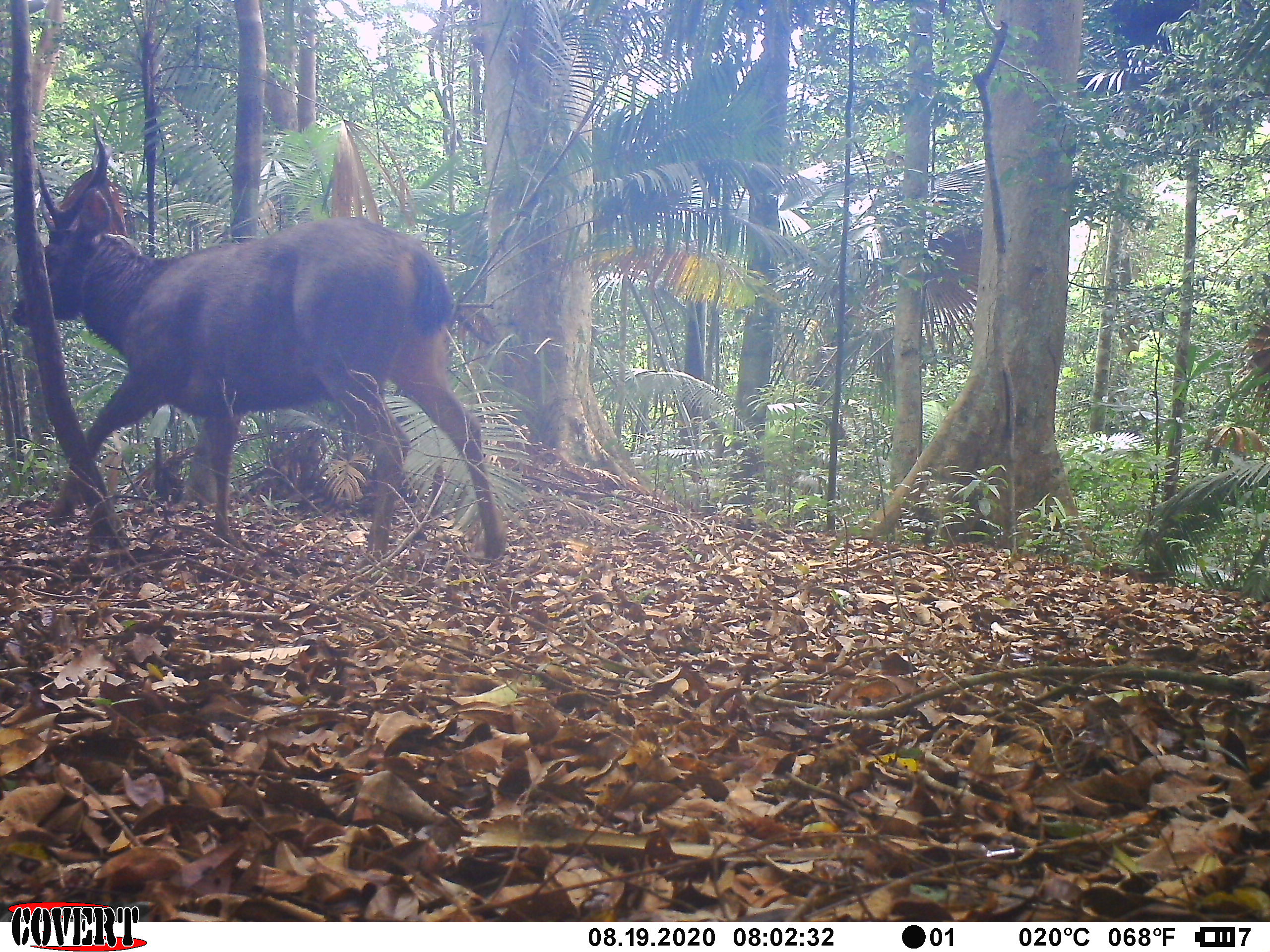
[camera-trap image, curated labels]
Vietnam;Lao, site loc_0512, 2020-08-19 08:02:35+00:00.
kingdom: Animalia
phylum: Chordata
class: Mammalia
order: Artiodactyla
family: Cervidae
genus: Rusa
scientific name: Rusa unicolor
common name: sambar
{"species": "sambar (Rusa unicolor)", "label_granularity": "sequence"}